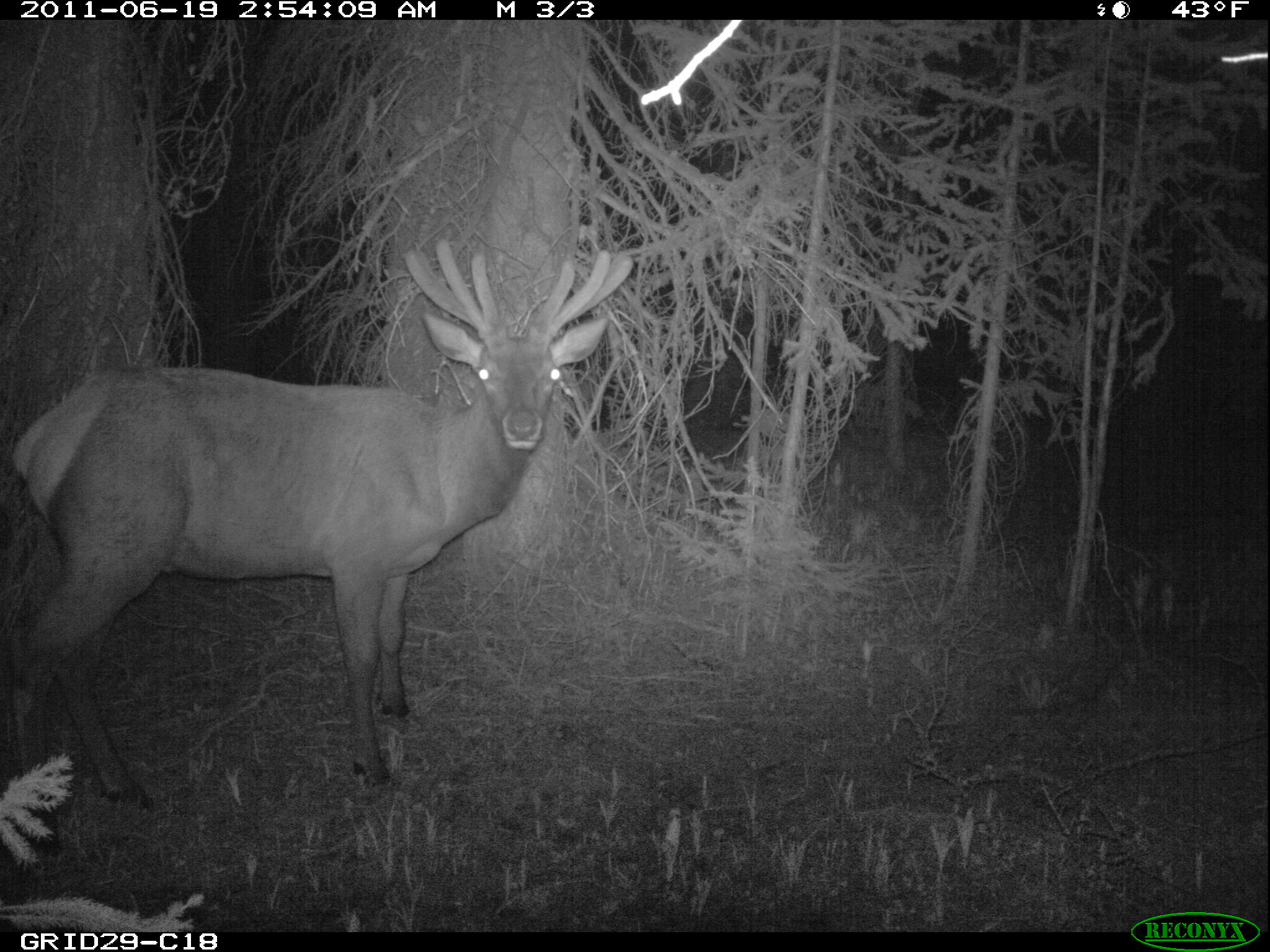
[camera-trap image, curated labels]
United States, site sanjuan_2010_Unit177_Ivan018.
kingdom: Animalia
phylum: Chordata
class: Mammalia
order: Artiodactyla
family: Cervidae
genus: Cervus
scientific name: Cervus elaphus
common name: red deer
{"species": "Cervus elaphus (red deer)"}